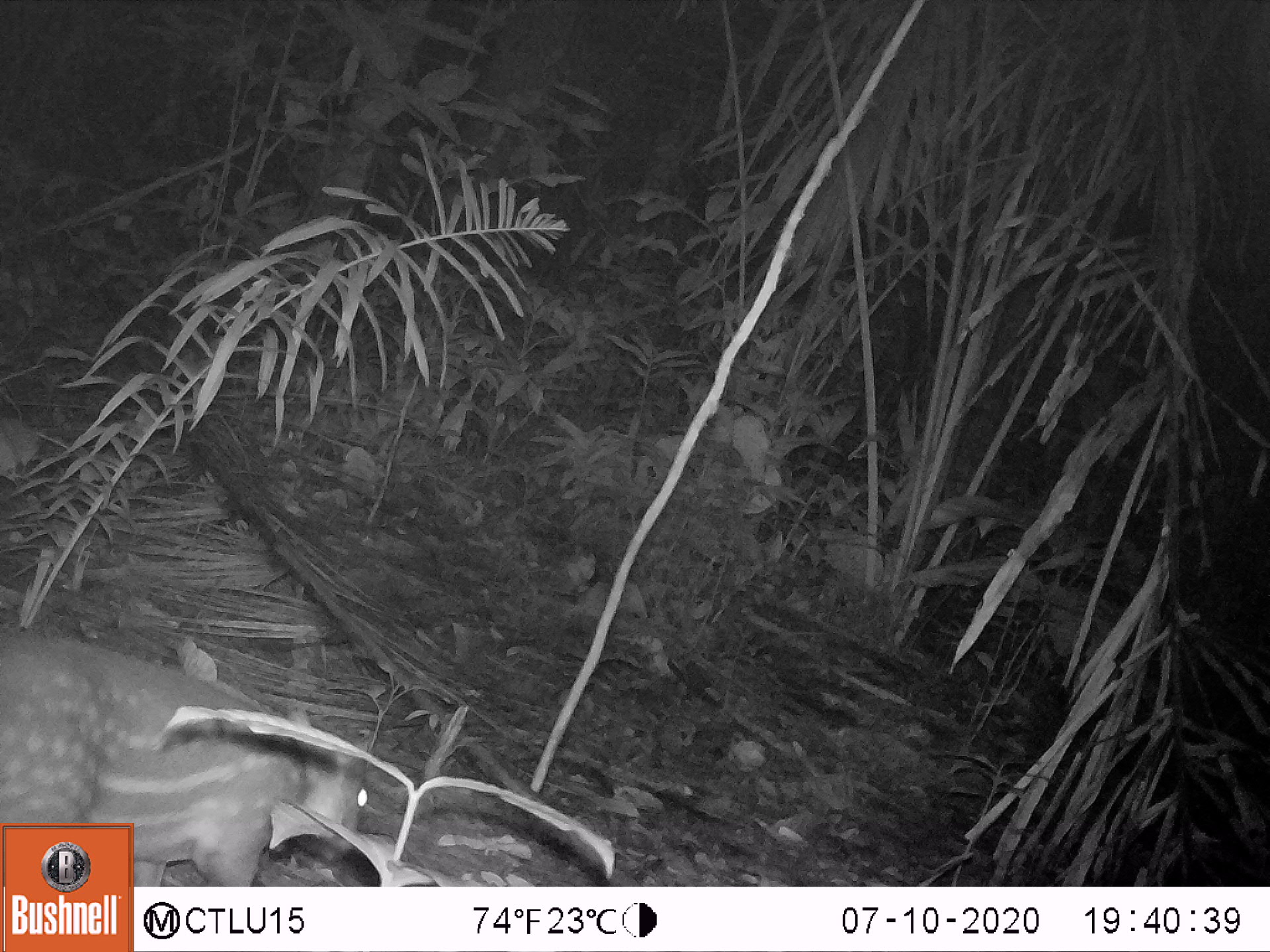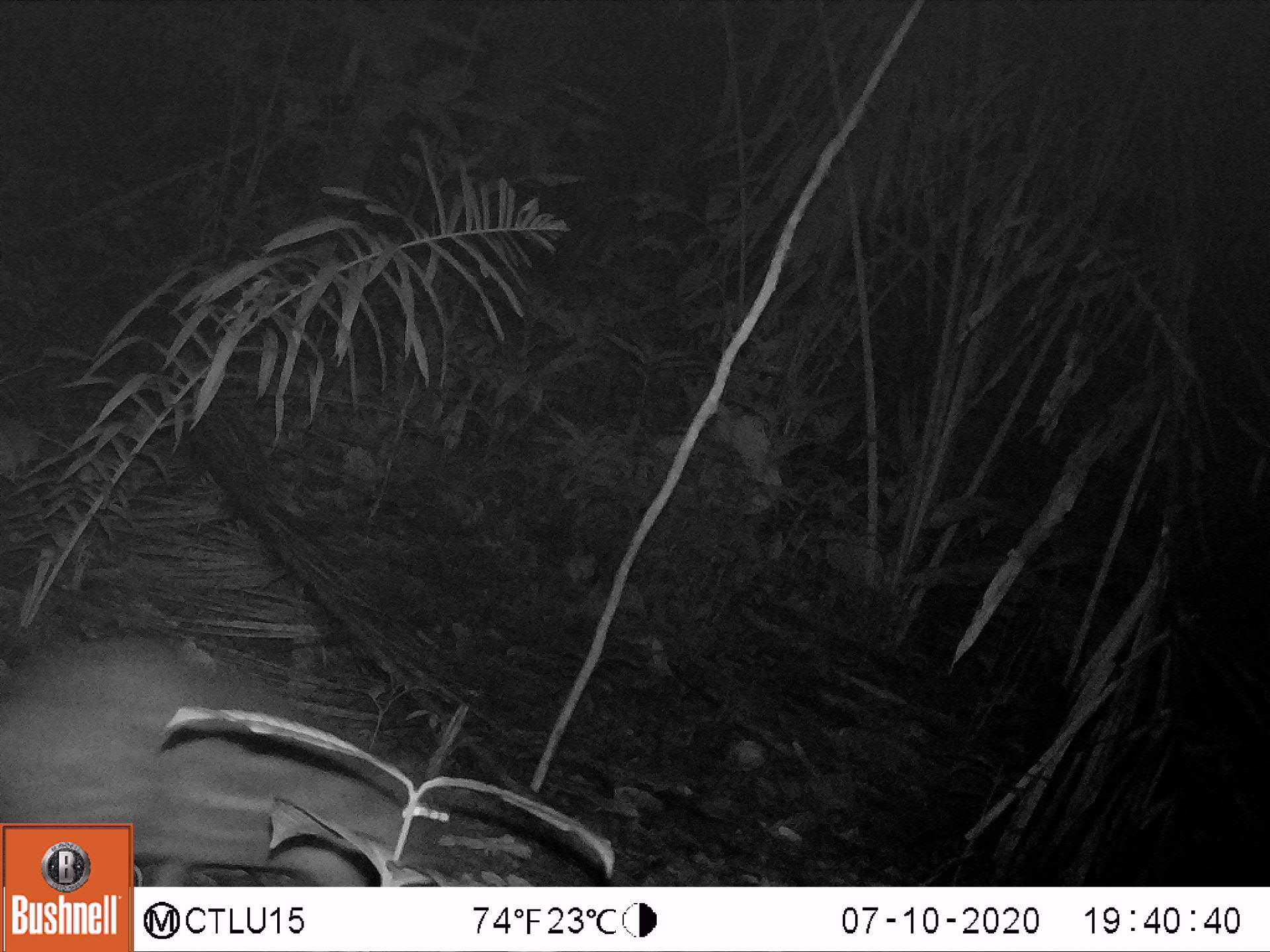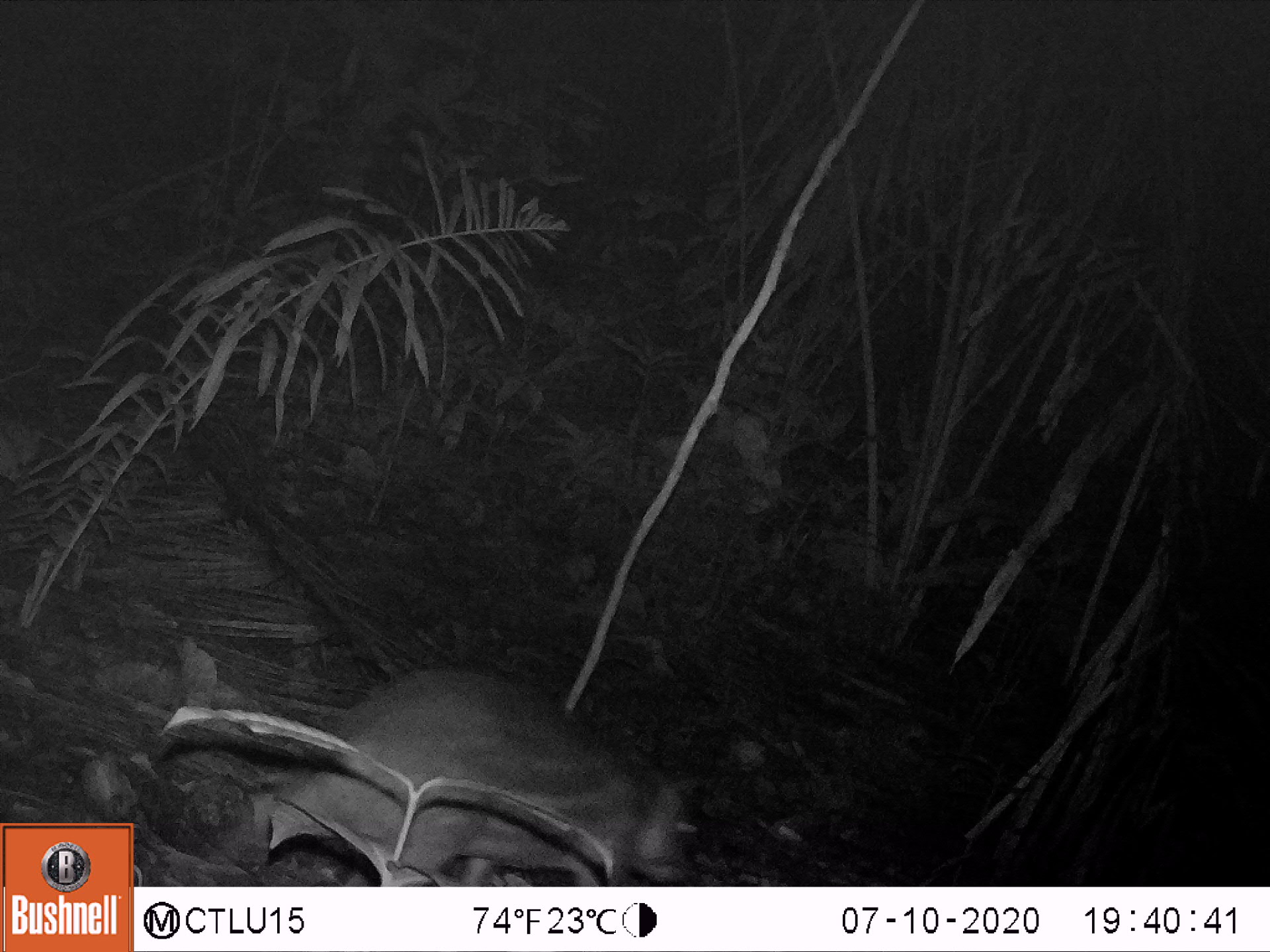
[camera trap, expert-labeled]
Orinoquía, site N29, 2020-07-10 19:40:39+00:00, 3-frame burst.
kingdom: Animalia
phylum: Chordata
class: Mammalia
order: Rodentia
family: Cuniculidae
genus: Cuniculus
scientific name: Cuniculus paca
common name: spotted paca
Spotted paca (Cuniculus paca).